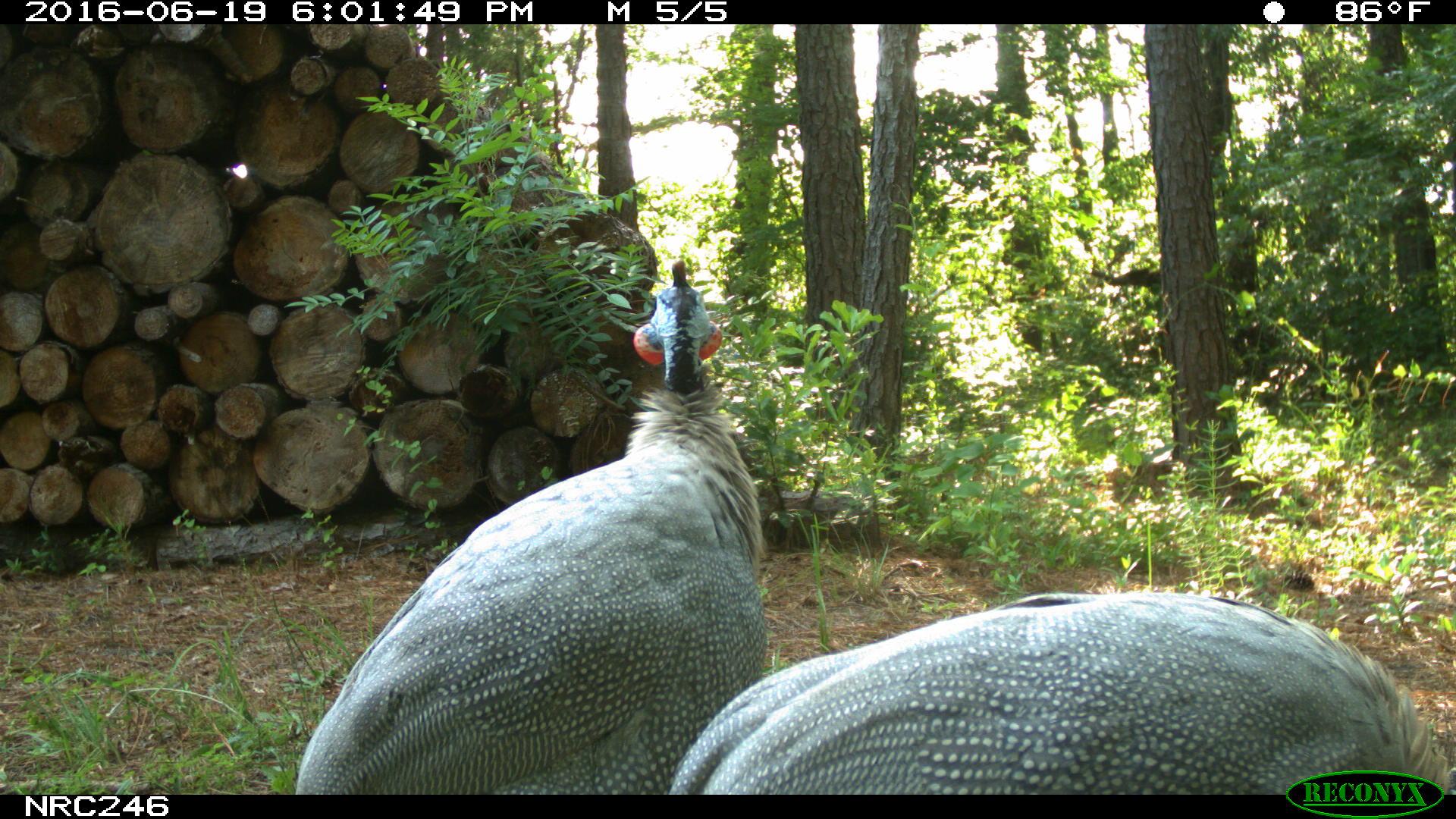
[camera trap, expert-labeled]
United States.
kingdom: Animalia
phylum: Chordata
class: Aves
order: Galliformes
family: Phasianidae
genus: Meleagris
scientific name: Meleagris gallopavo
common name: wild turkey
Wild Turkey (Meleagris gallopavo).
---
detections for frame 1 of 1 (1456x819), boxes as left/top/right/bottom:
Wild Turkey: 286/266/768/798; 656/583/1426/808